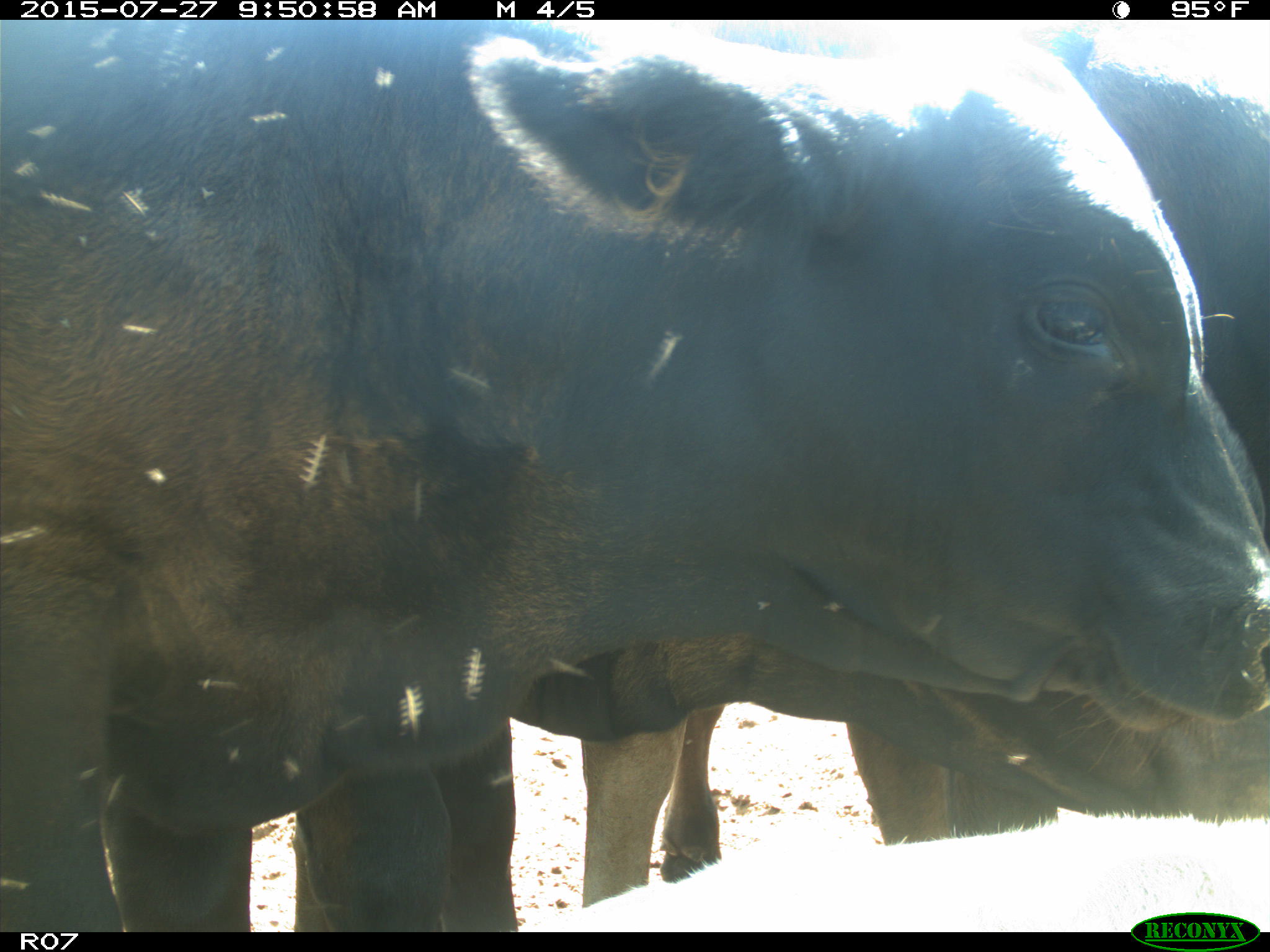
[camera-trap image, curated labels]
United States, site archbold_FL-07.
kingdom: Animalia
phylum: Chordata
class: Mammalia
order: Artiodactyla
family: Bovidae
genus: Bos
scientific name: Bos taurus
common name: domestic cow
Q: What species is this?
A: Bos taurus (domestic cow).